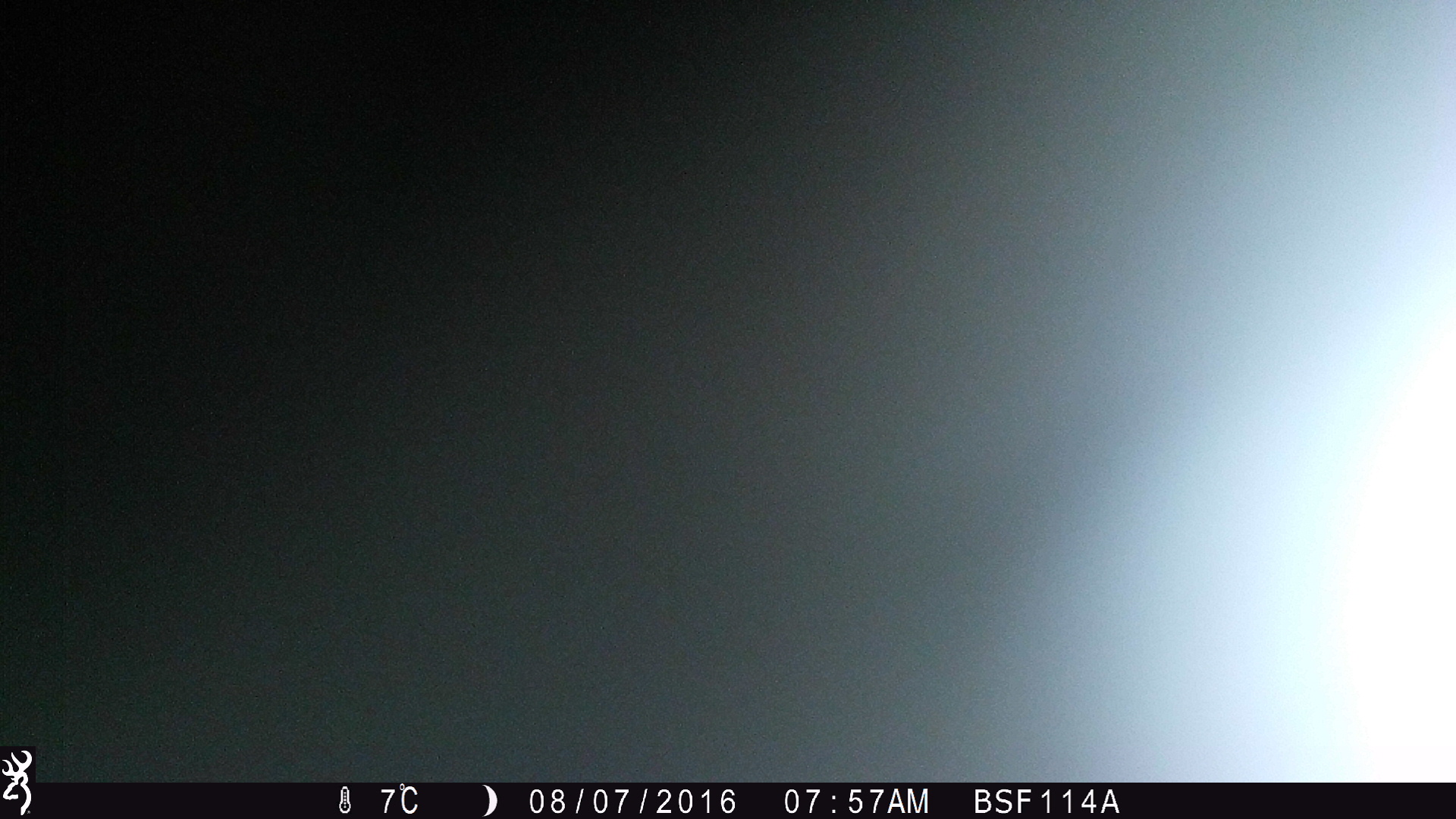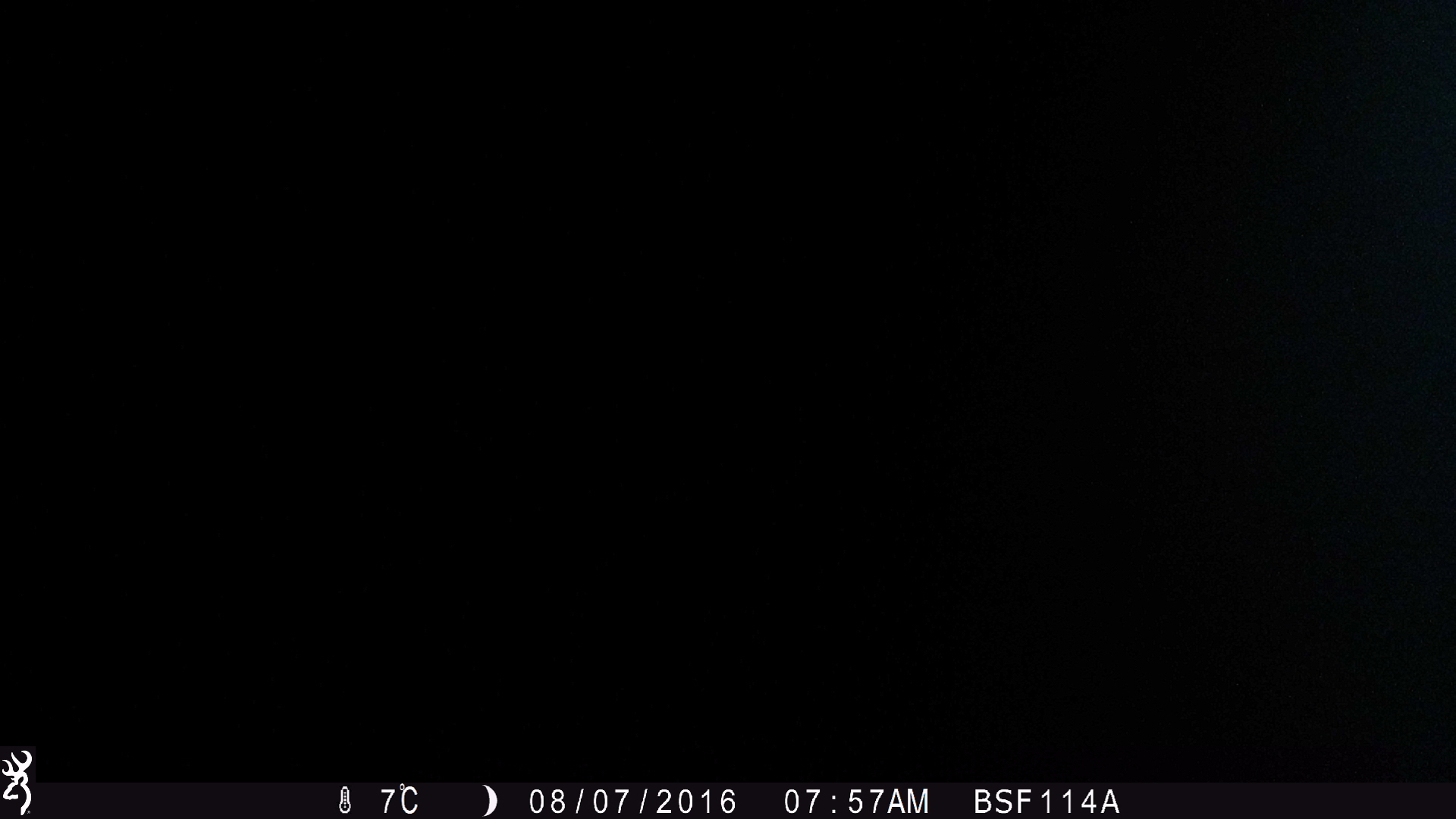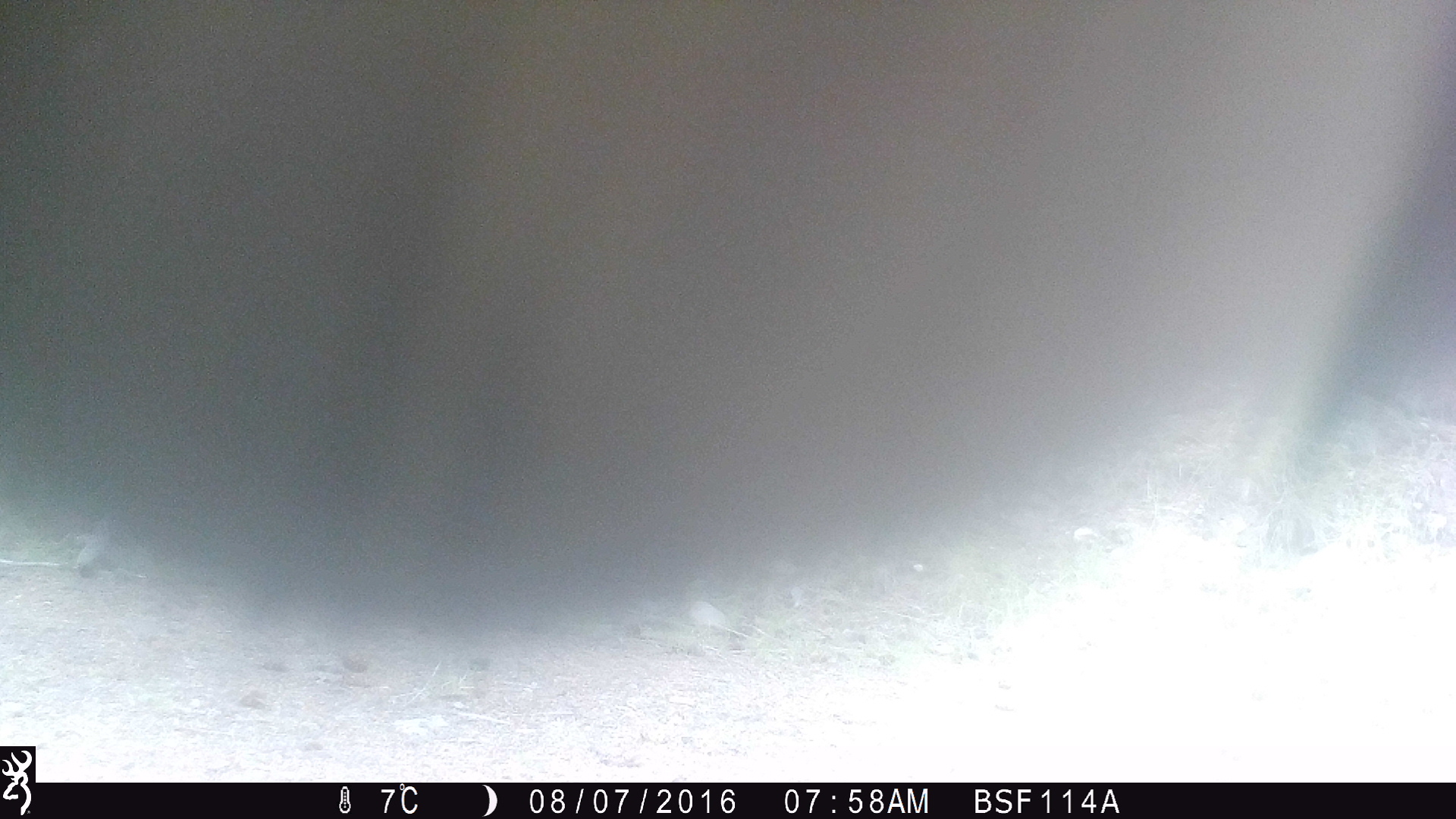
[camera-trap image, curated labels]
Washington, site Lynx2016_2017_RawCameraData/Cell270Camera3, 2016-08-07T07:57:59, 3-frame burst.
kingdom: Animalia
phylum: Chordata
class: Mammalia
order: Artiodactyla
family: Bovidae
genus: Bos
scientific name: Bos taurus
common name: domestic cattle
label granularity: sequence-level